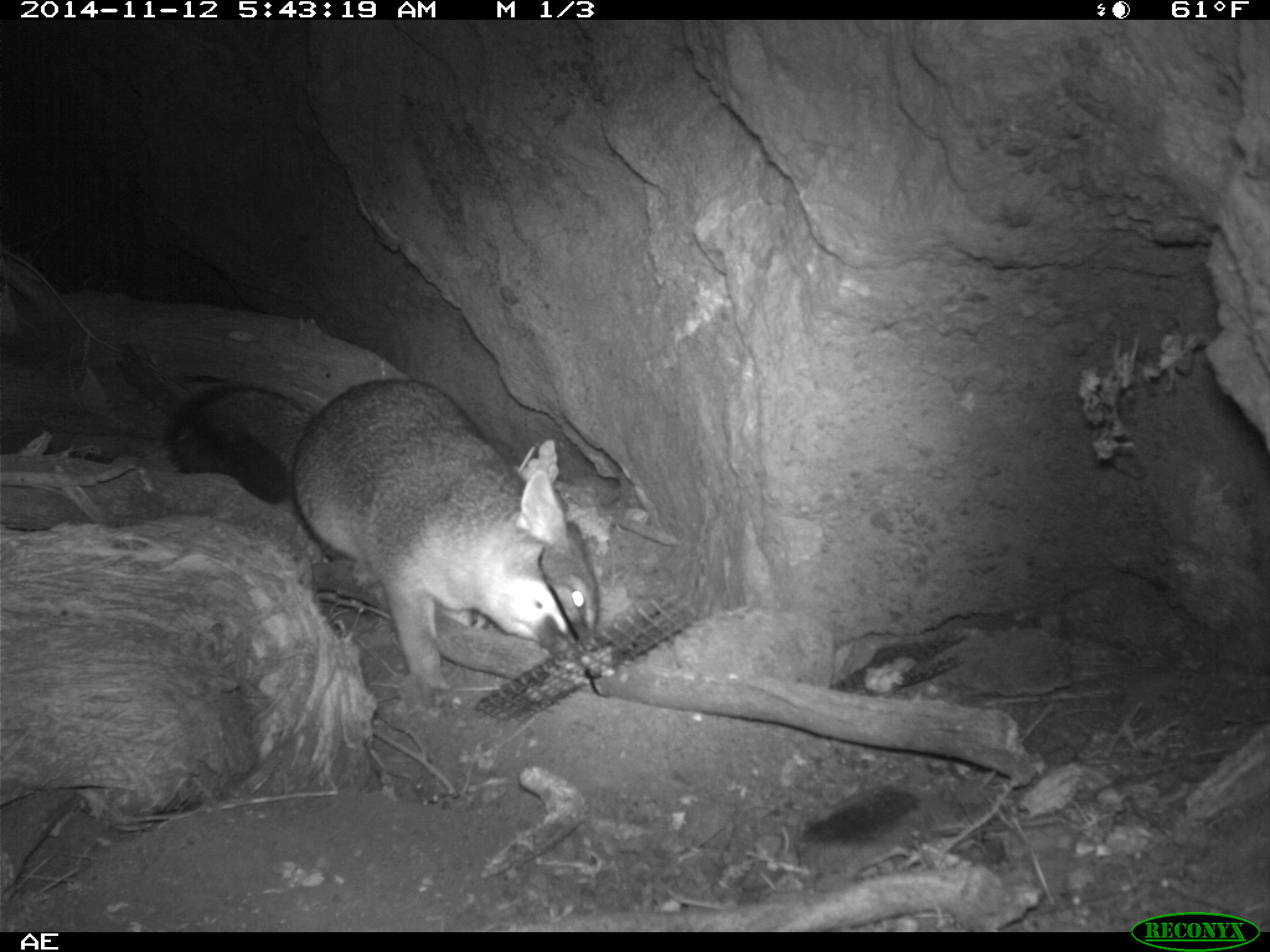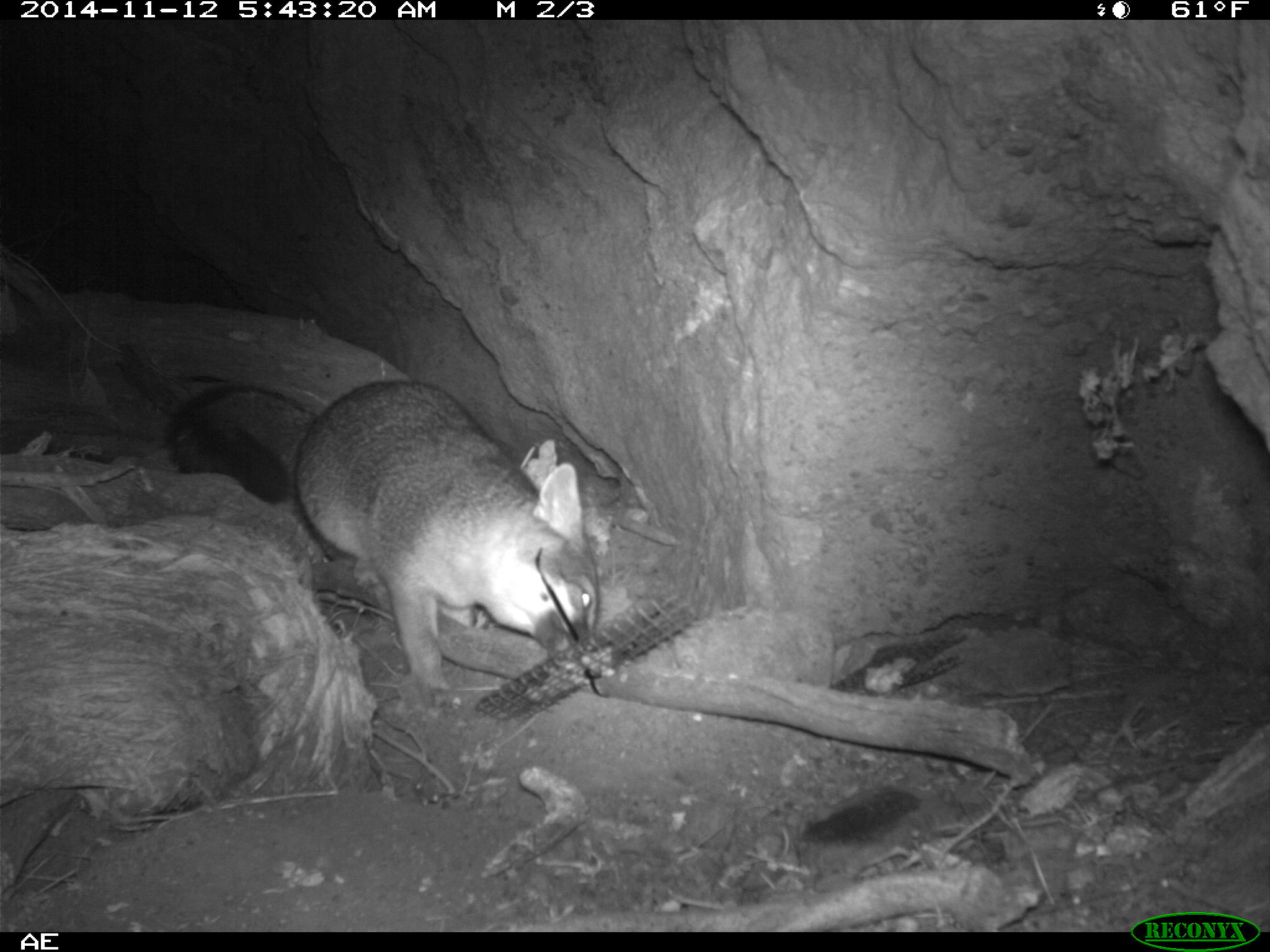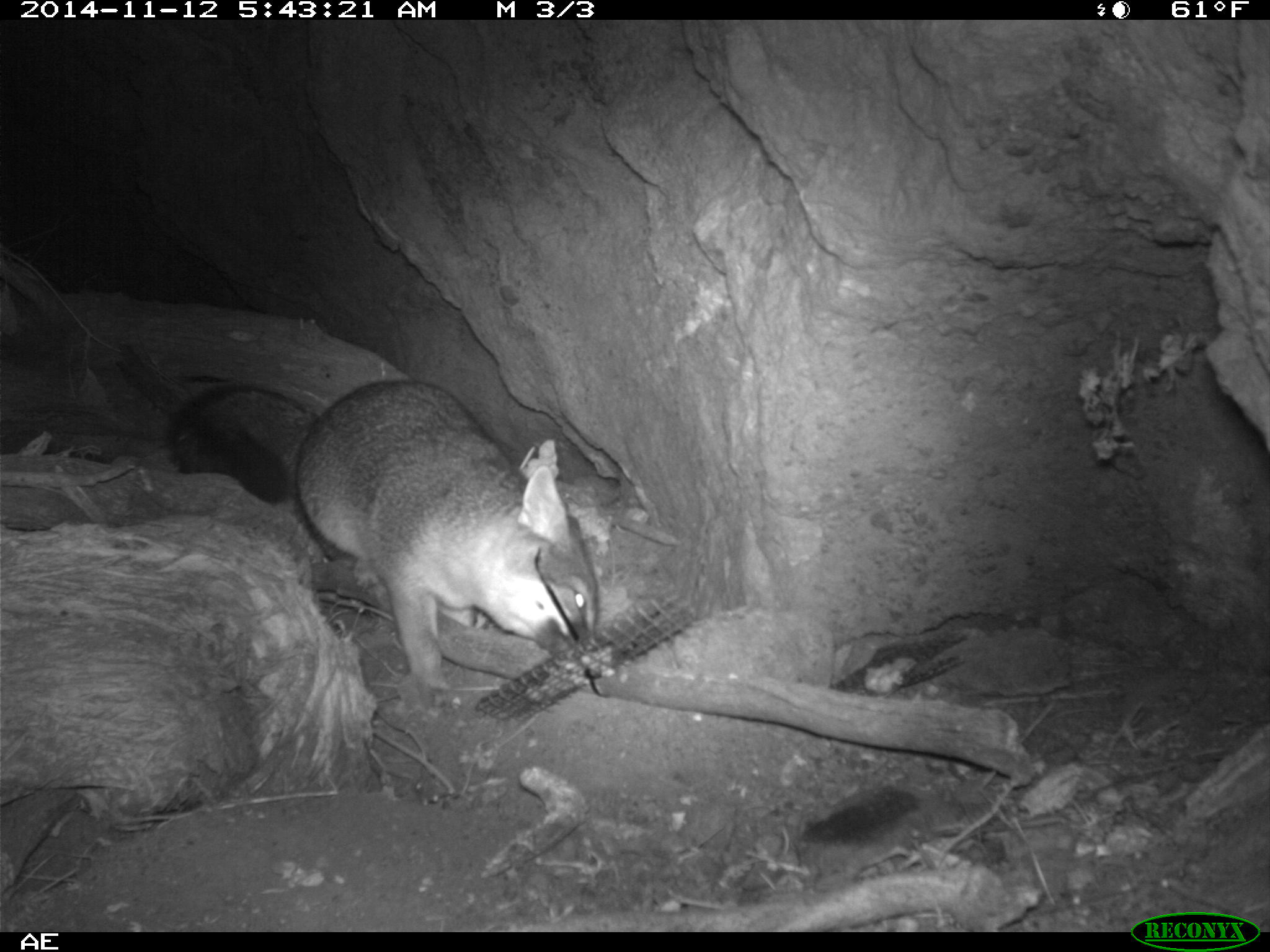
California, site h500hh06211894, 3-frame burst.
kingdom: Animalia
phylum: Chordata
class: Mammalia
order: Carnivora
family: Canidae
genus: Urocyon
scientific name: Urocyon littoralis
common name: island fox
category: fox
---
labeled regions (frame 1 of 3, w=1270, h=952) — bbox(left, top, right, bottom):
fox: bbox(163, 377, 600, 711)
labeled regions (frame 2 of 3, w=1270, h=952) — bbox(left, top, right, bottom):
fox: bbox(166, 377, 602, 709)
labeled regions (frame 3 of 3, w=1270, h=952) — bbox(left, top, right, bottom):
fox: bbox(167, 379, 599, 690)